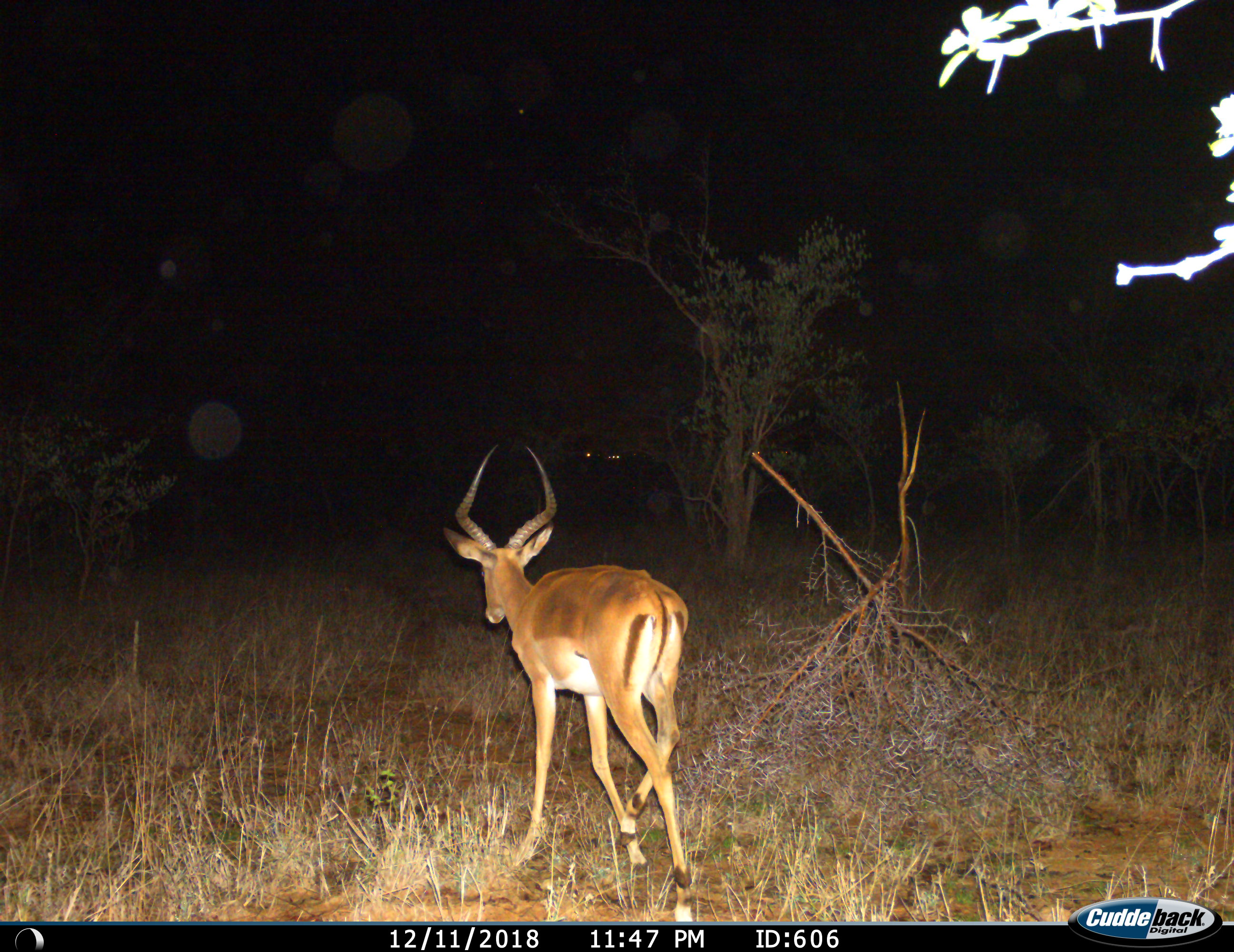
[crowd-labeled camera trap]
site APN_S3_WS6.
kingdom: Animalia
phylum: Chordata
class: Mammalia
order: Artiodactyla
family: Bovidae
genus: Aepyceros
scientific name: Aepyceros melampus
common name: impala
Impala (Aepyceros melampus), count 1. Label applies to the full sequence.